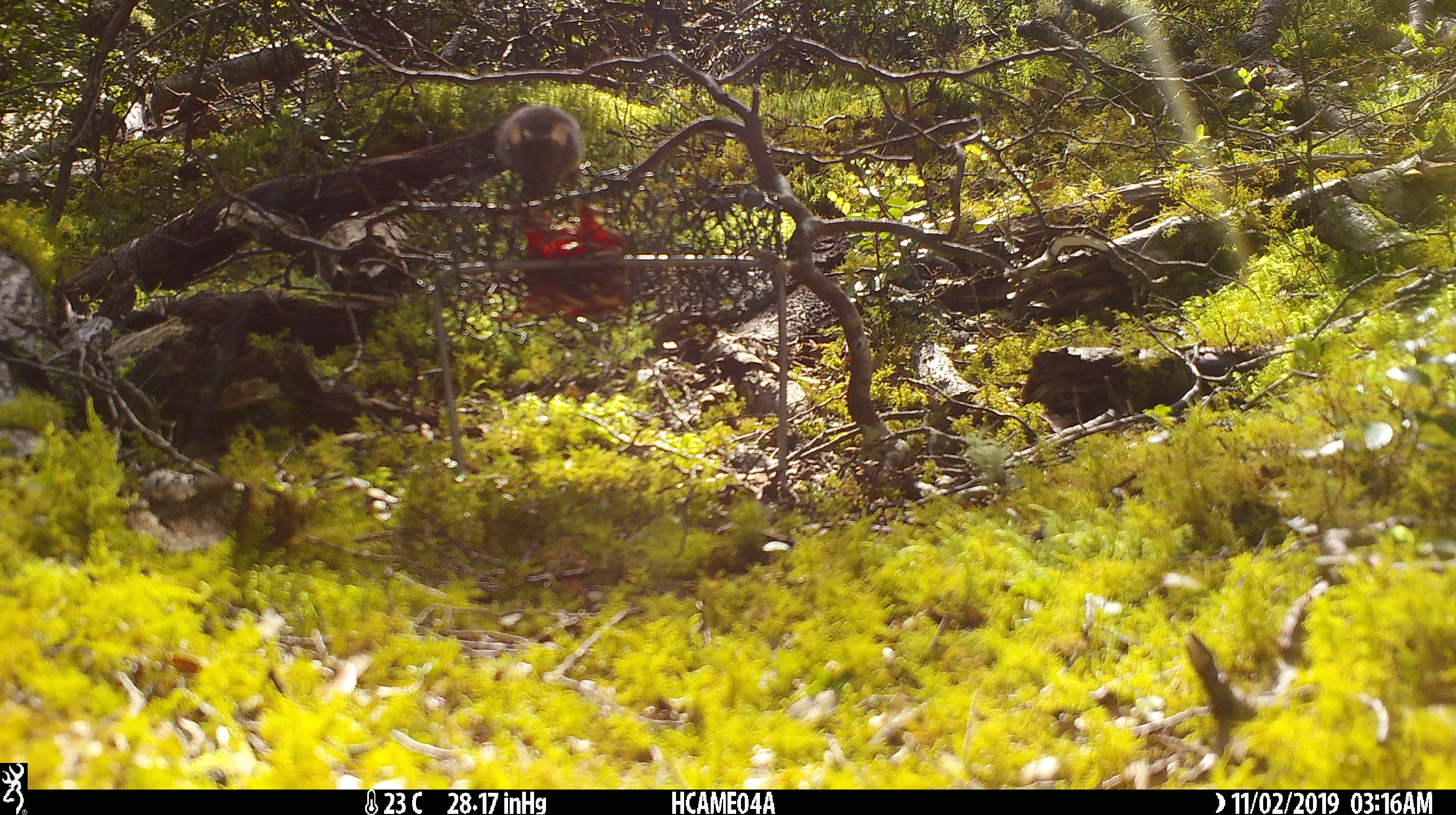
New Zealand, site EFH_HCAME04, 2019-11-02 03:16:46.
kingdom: Animalia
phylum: Chordata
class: Mammalia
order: Rodentia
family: Muridae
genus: Mus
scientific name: Mus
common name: mouse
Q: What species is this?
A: Mouse (Mus).